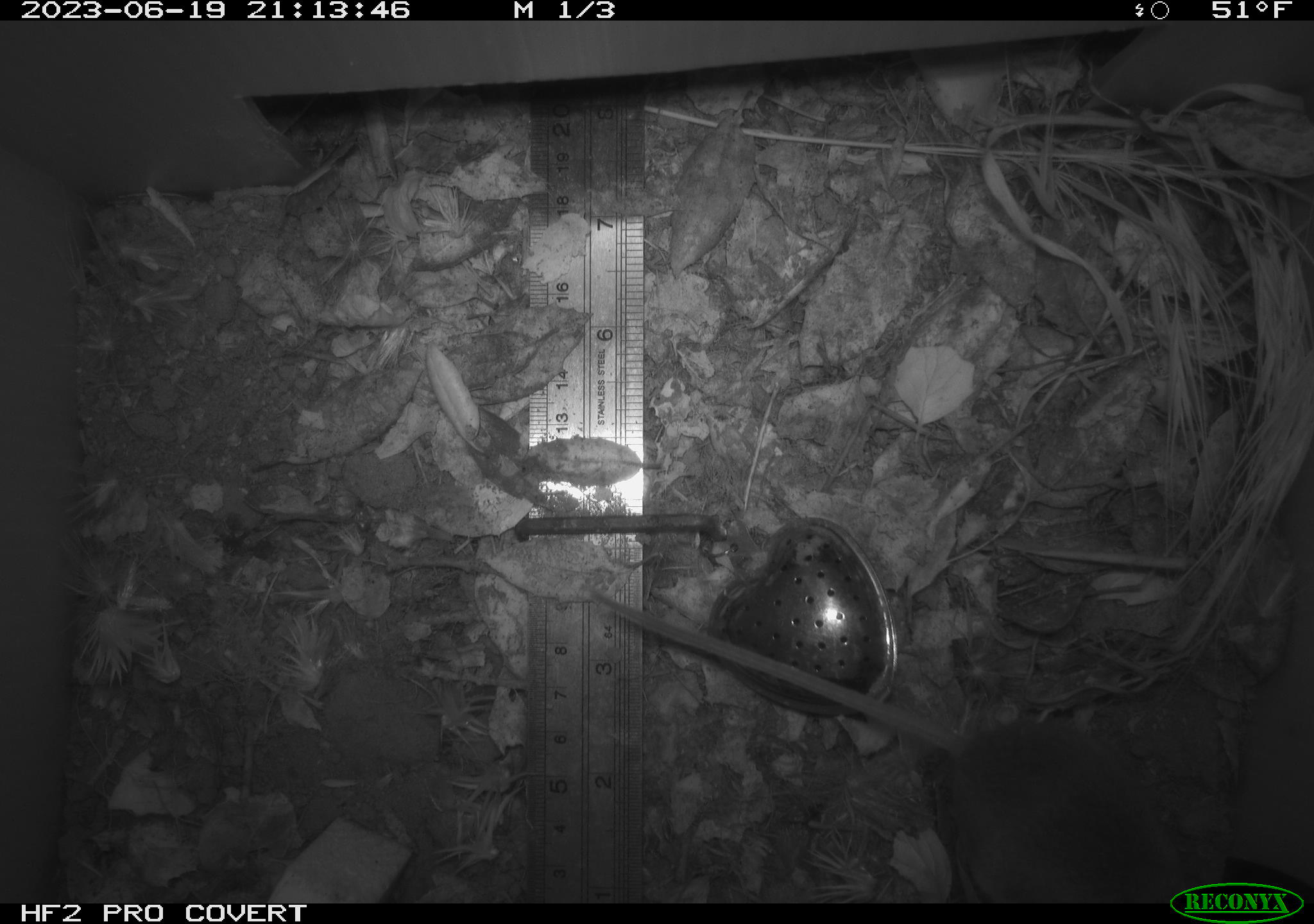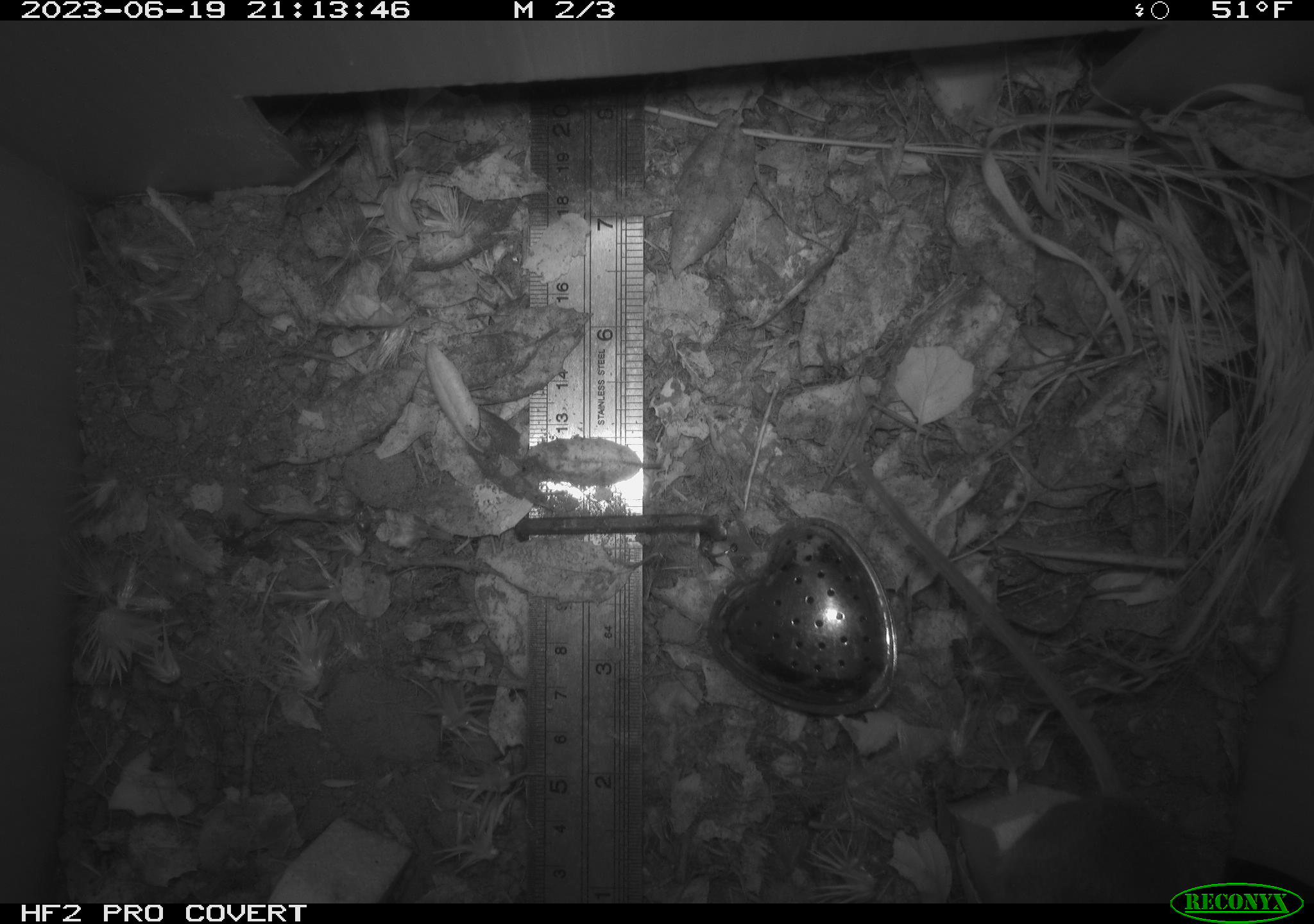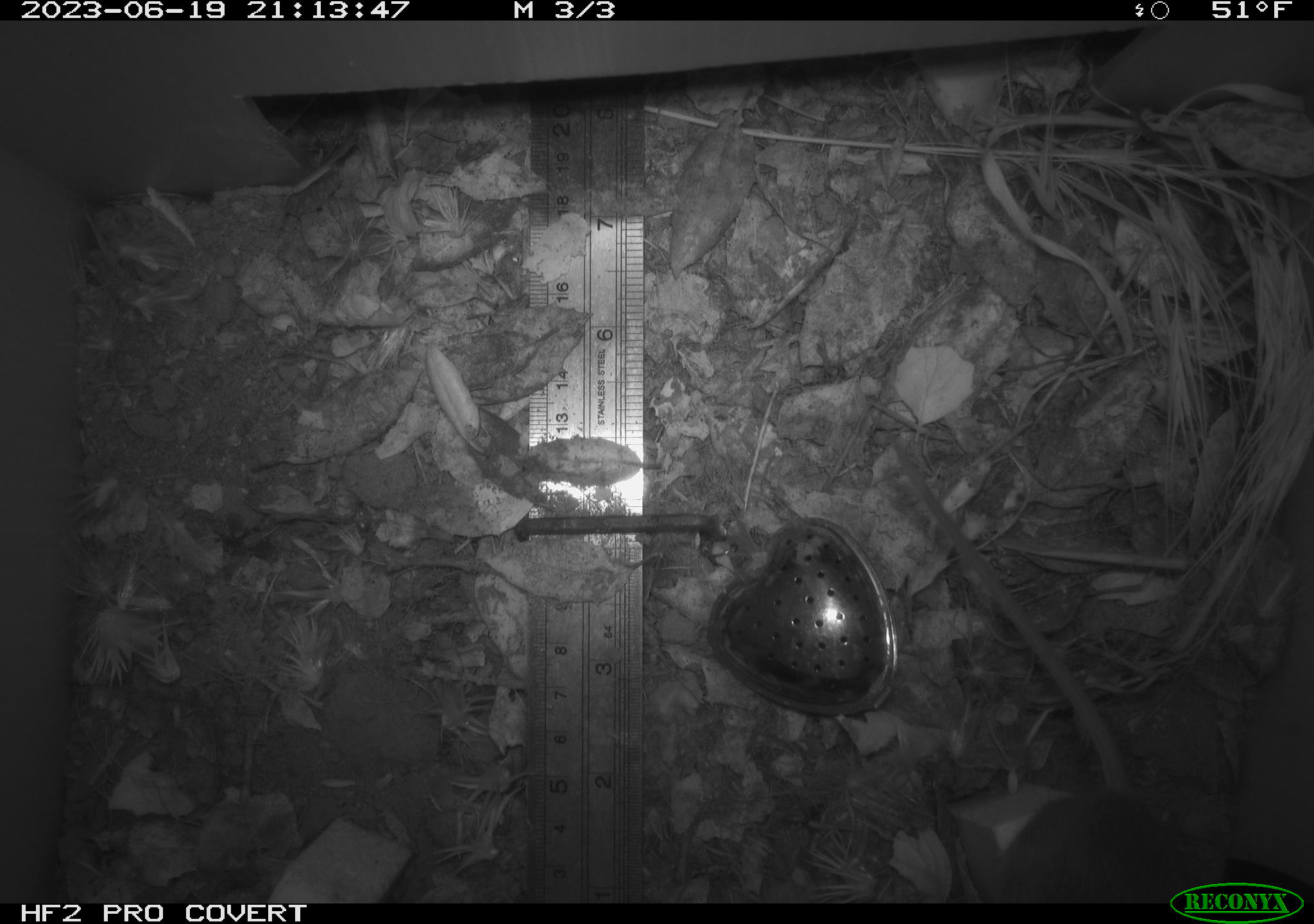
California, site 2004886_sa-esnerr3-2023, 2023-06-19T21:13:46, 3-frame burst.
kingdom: Animalia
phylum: Chordata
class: Mammalia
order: Rodentia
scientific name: Rodentia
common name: mouse species